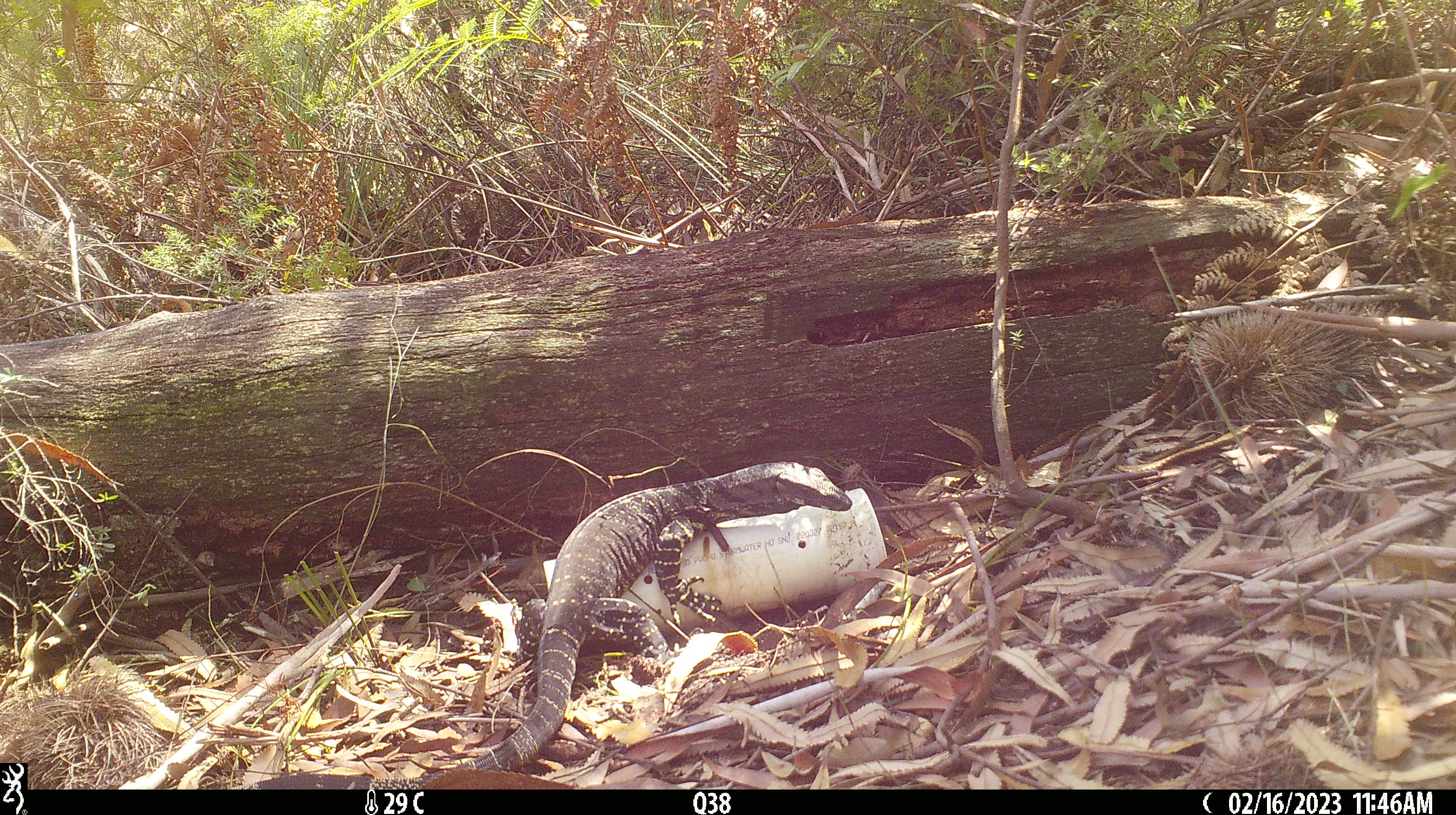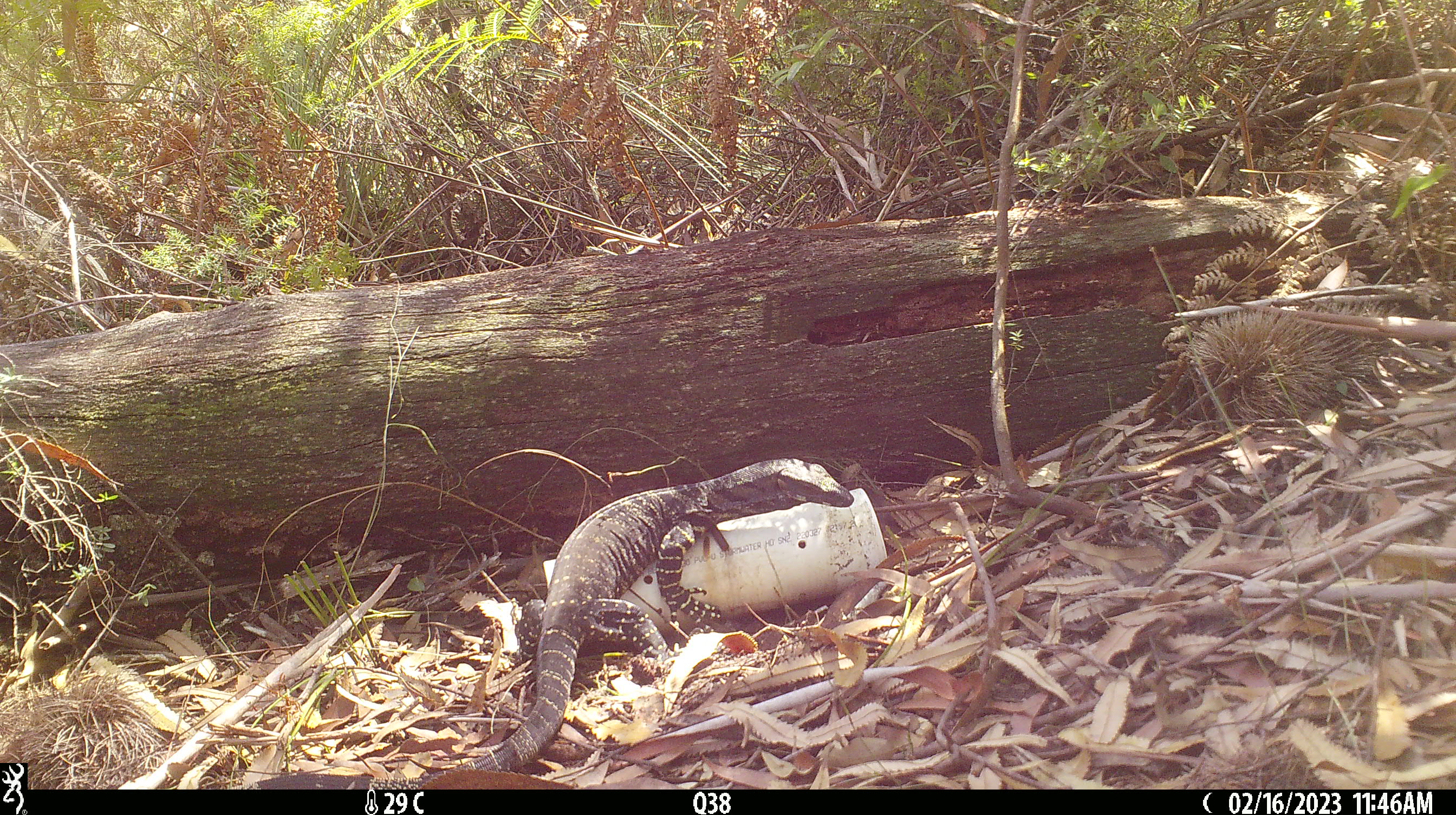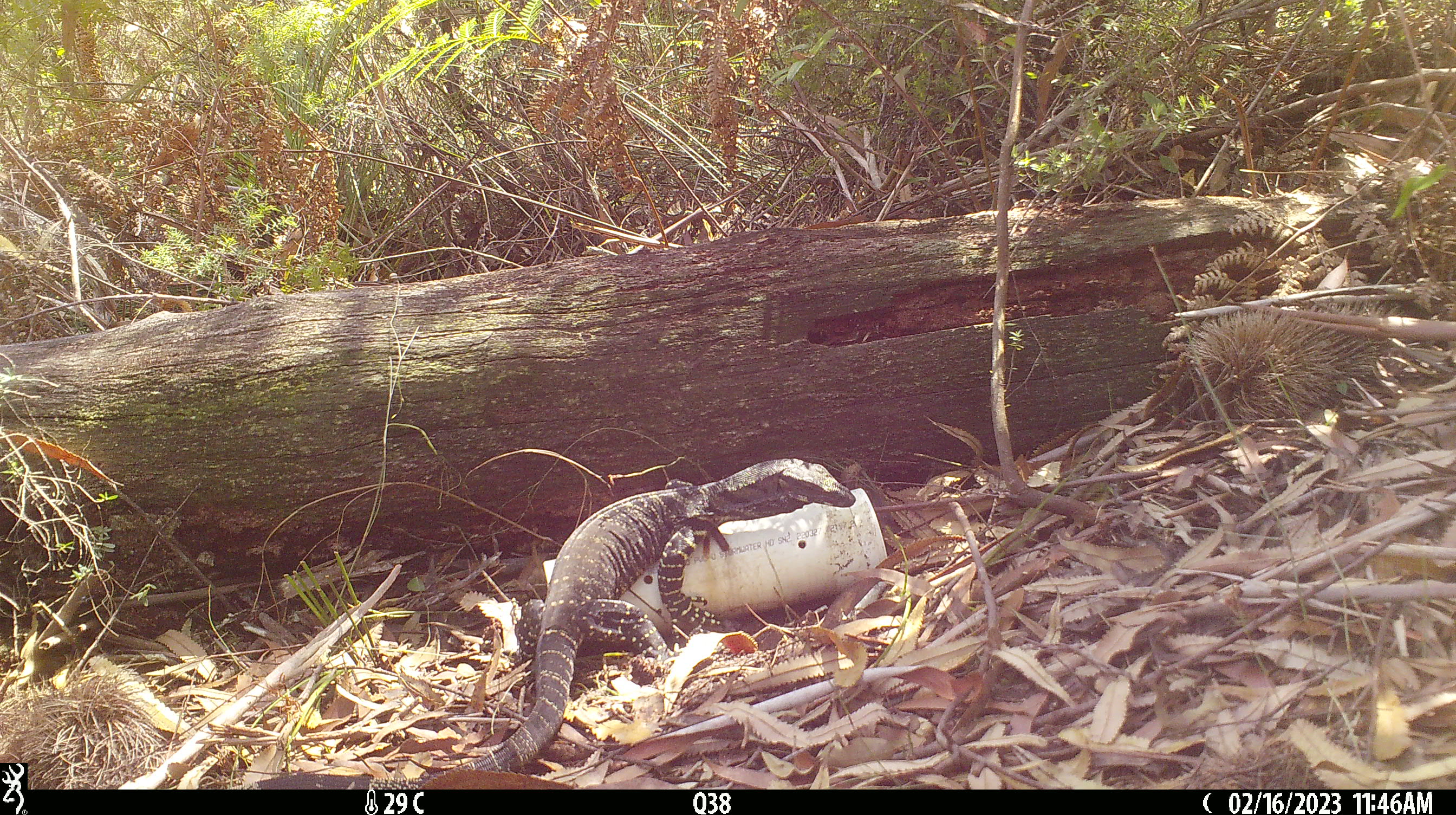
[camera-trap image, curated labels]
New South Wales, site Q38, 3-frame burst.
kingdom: Animalia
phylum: Chordata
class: Reptilia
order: Squamata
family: Varanidae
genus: Varanus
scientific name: Varanus varius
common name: lace monitor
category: goanna